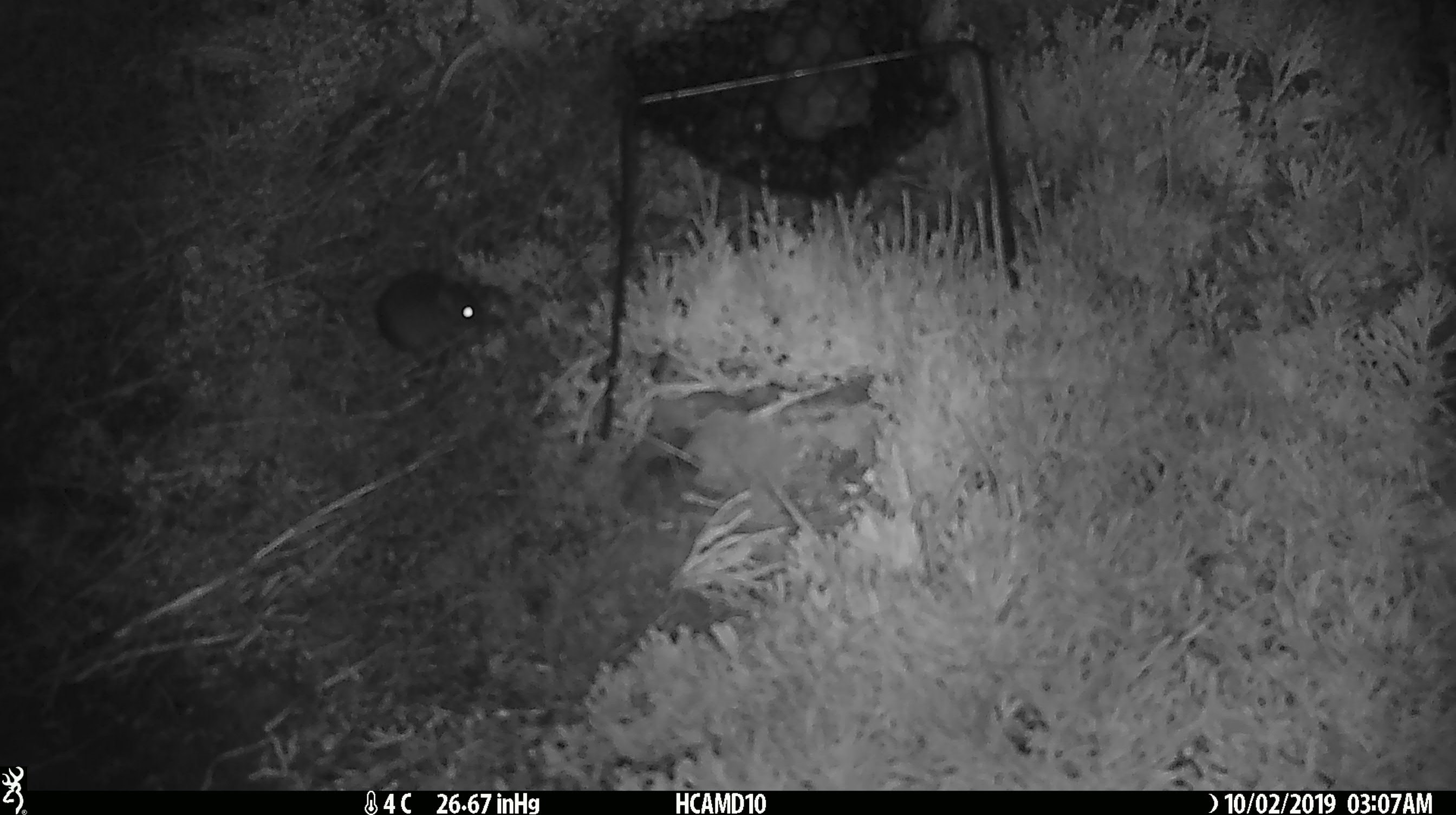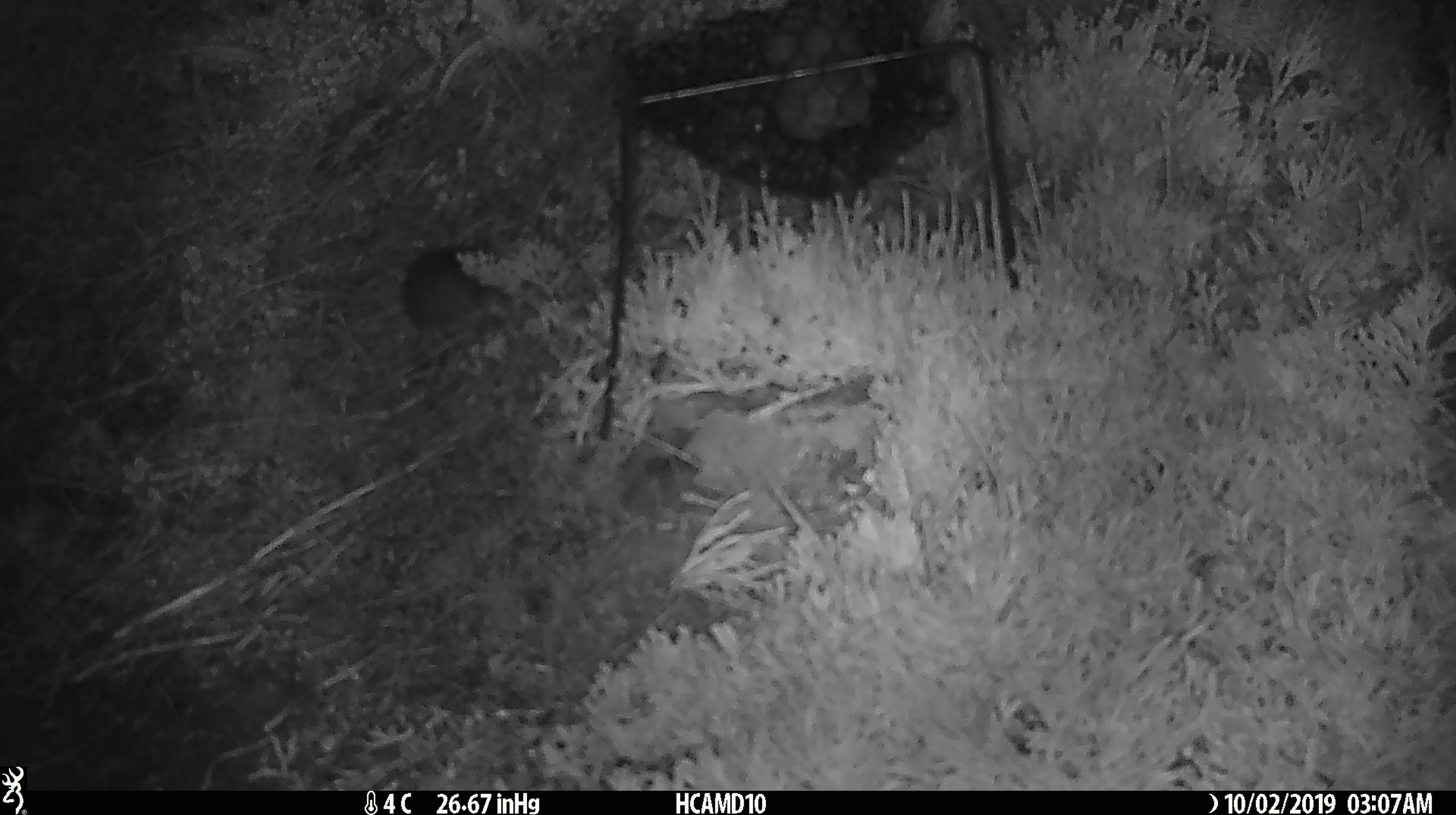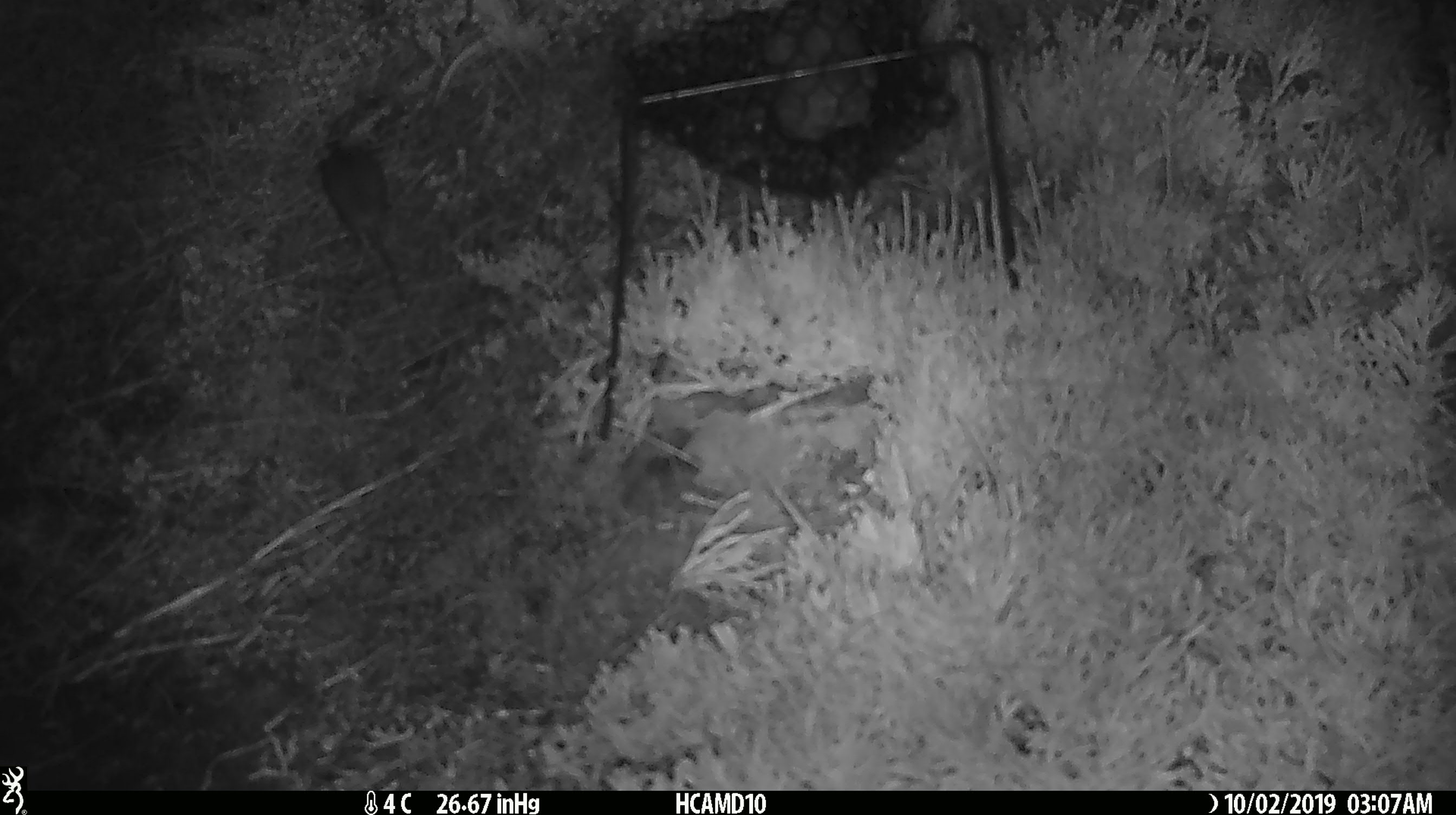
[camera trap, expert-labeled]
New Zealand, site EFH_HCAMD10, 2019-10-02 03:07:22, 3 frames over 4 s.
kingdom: Animalia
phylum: Chordata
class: Mammalia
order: Rodentia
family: Muridae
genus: Mus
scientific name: Mus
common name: mouse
Mouse (Mus).